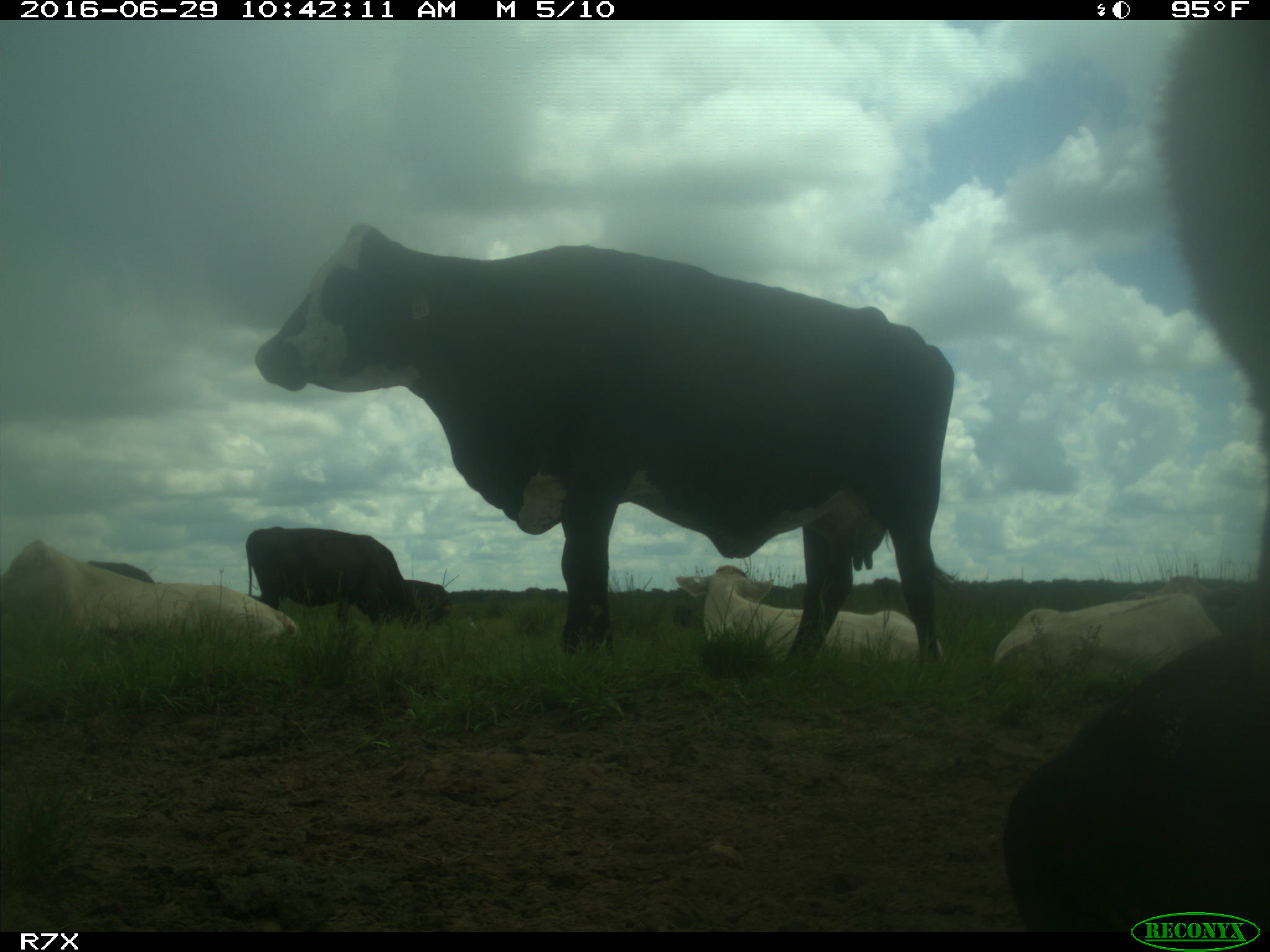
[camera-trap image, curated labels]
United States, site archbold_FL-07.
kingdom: Animalia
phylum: Chordata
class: Mammalia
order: Artiodactyla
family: Bovidae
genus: Bos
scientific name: Bos taurus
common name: domestic cow